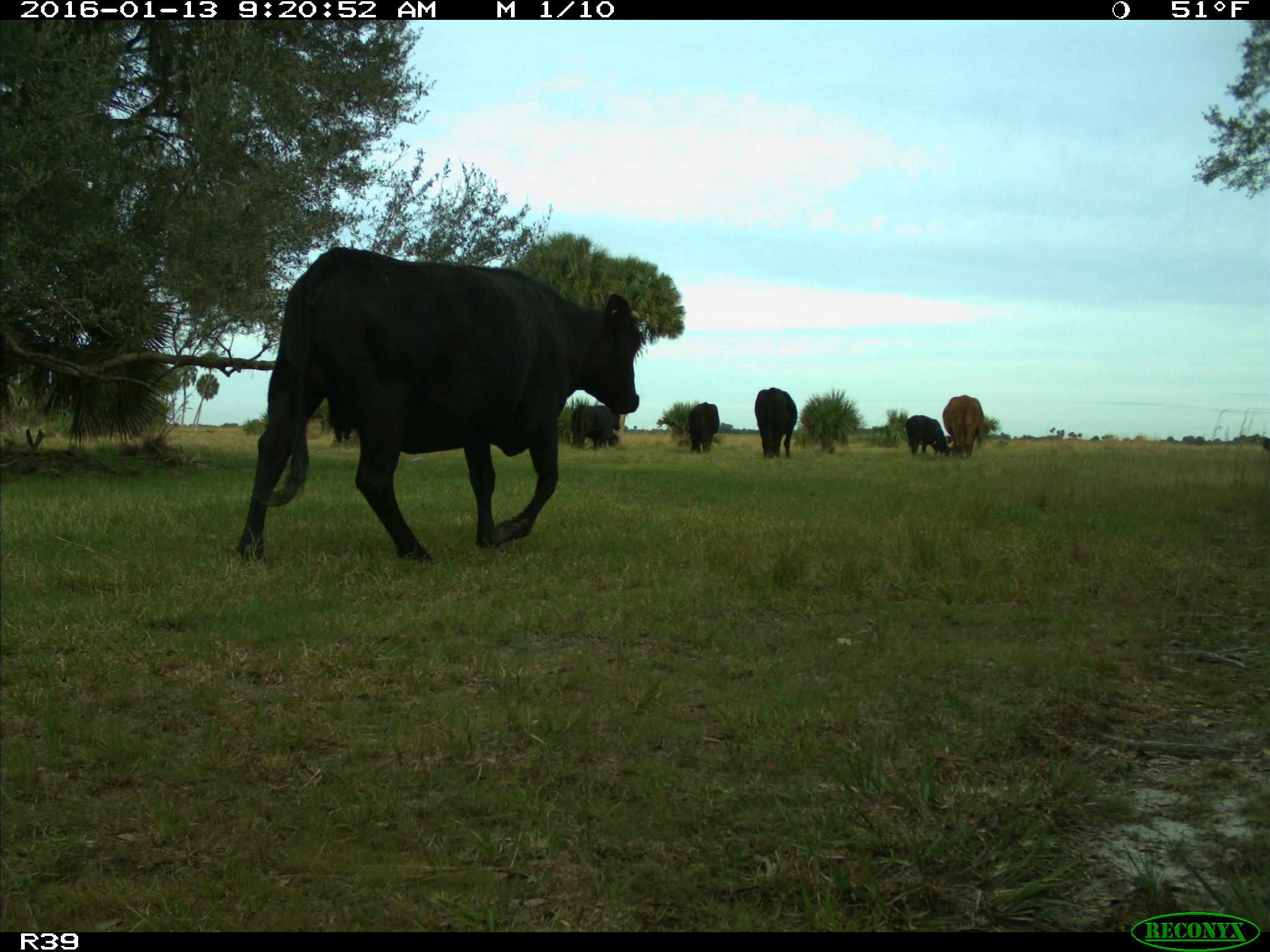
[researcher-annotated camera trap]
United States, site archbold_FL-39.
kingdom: Animalia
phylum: Chordata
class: Mammalia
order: Artiodactyla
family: Bovidae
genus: Bos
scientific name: Bos taurus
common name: domestic cow